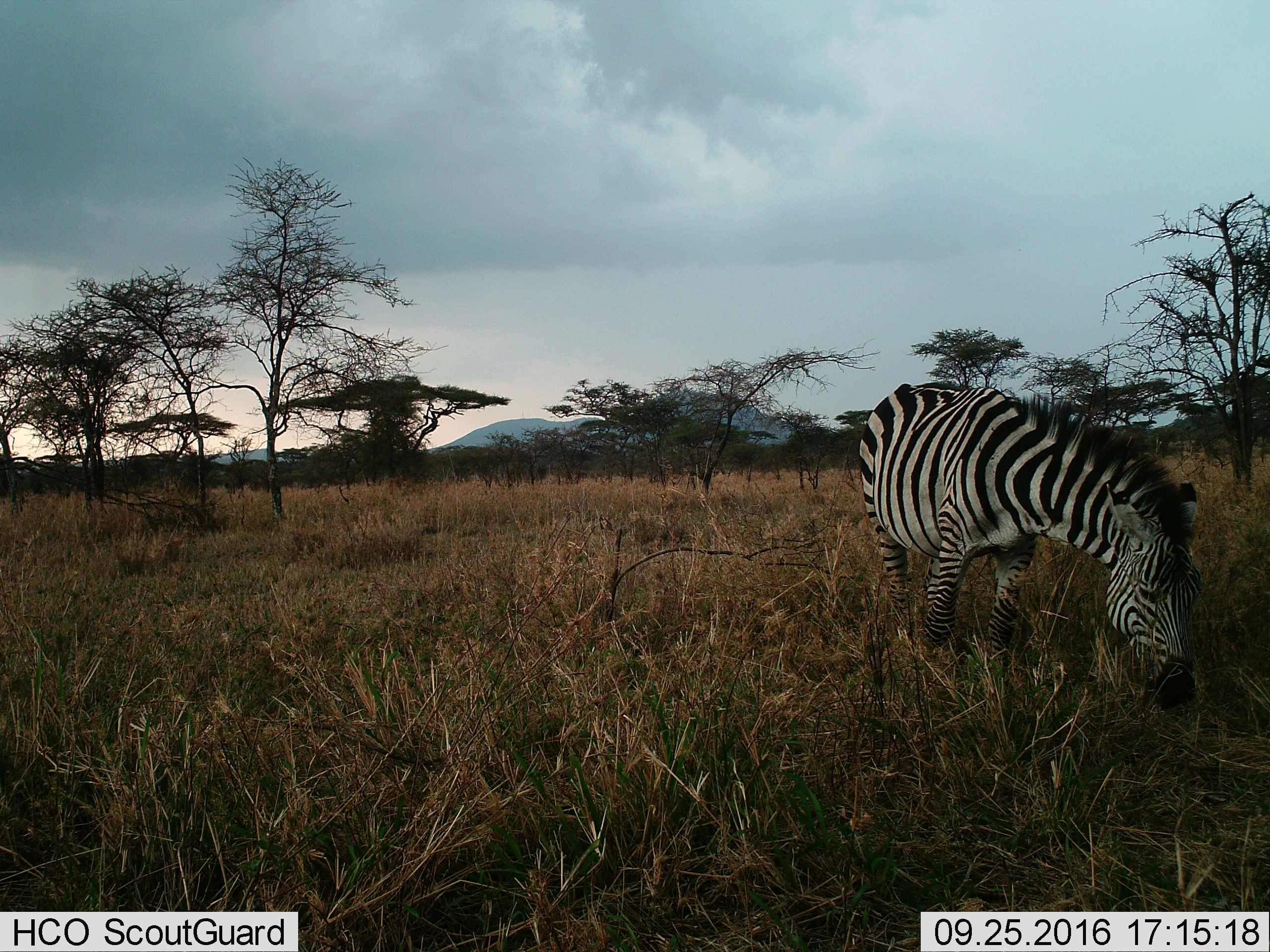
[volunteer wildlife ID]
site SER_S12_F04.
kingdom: Animalia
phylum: Chordata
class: Mammalia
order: Perissodactyla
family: Equidae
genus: Equus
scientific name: Equus quagga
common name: plains zebra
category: zebraplains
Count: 1.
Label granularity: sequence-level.